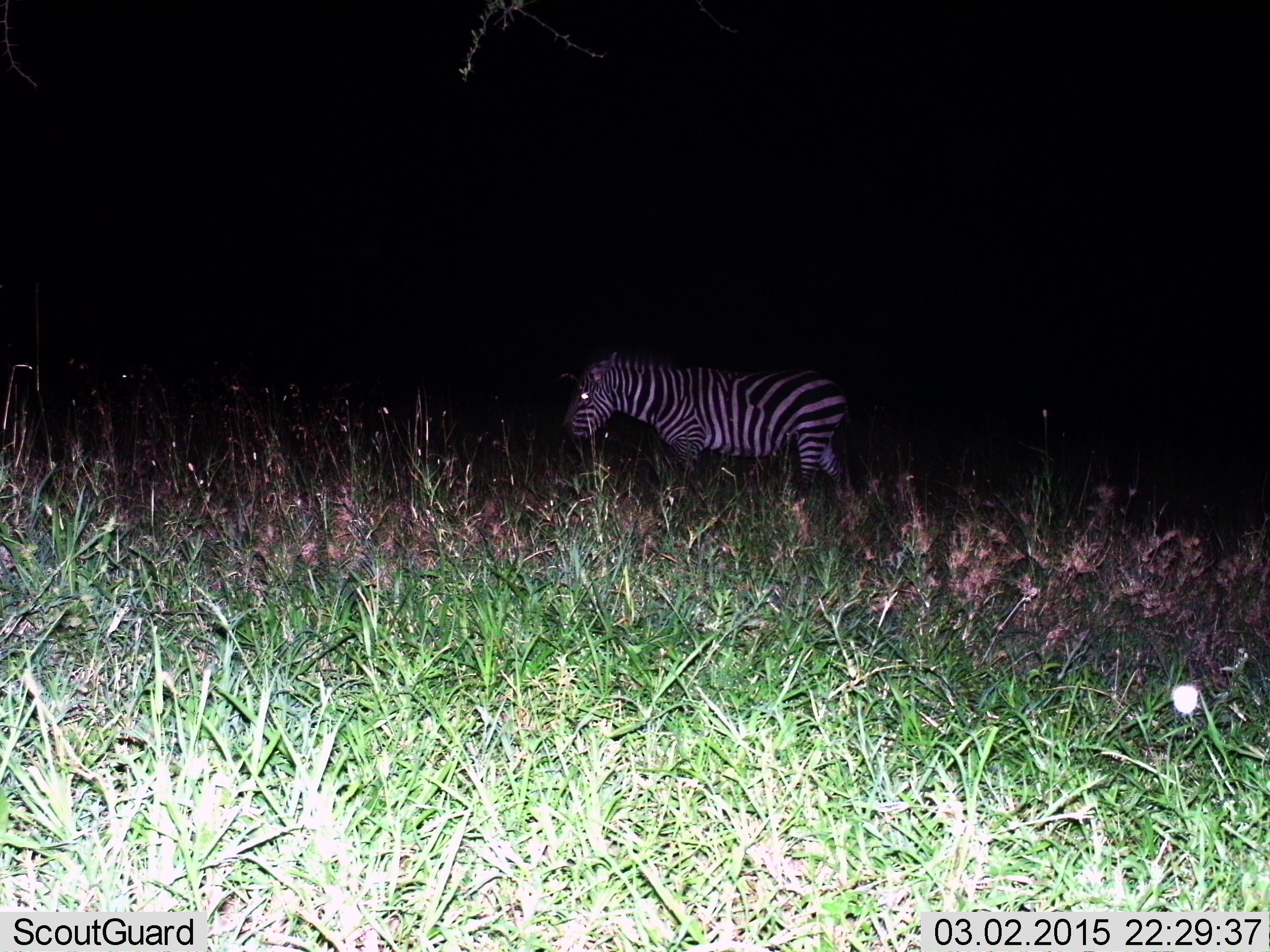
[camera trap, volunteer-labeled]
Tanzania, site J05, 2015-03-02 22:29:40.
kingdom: Animalia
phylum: Chordata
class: Mammalia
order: Perissodactyla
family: Equidae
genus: Equus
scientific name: Equus quagga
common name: plains zebra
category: zebra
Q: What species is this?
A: Zebra (plains zebra) (Equus quagga).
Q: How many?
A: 1.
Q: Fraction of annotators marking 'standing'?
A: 70%.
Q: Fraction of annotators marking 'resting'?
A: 0%.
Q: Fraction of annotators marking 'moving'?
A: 30%.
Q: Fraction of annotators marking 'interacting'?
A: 0%.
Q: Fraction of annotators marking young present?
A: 0%.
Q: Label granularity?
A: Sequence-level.